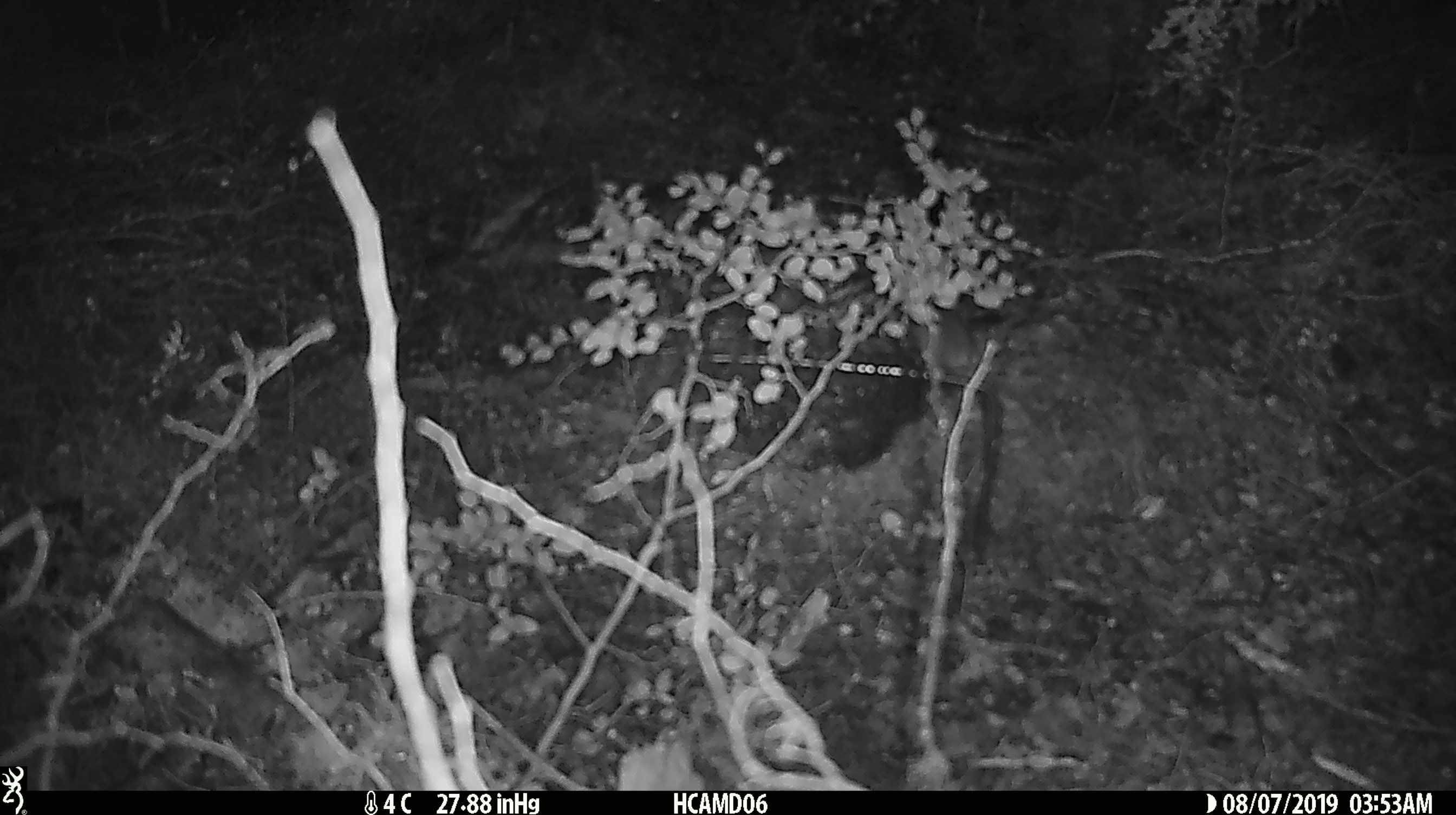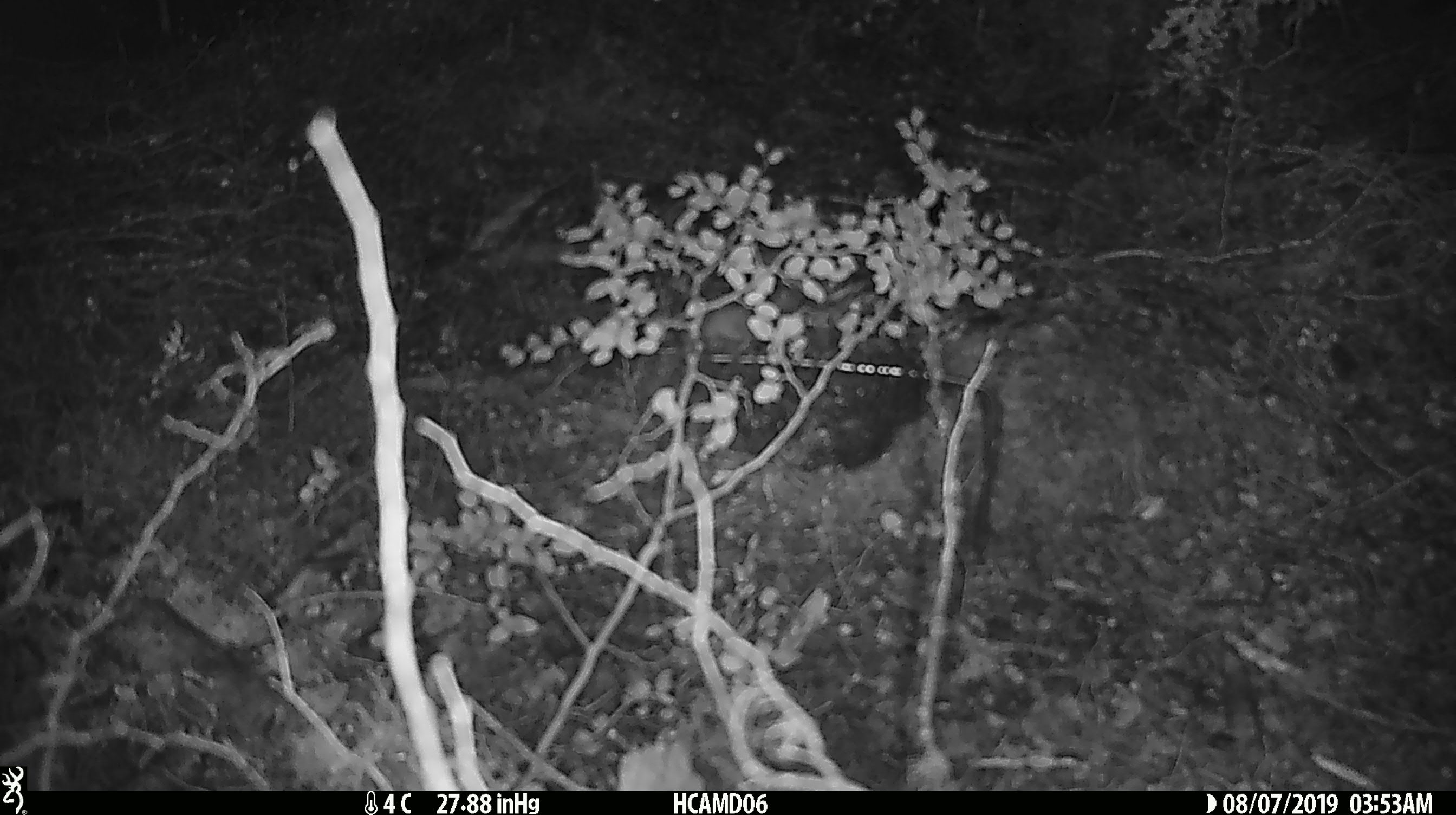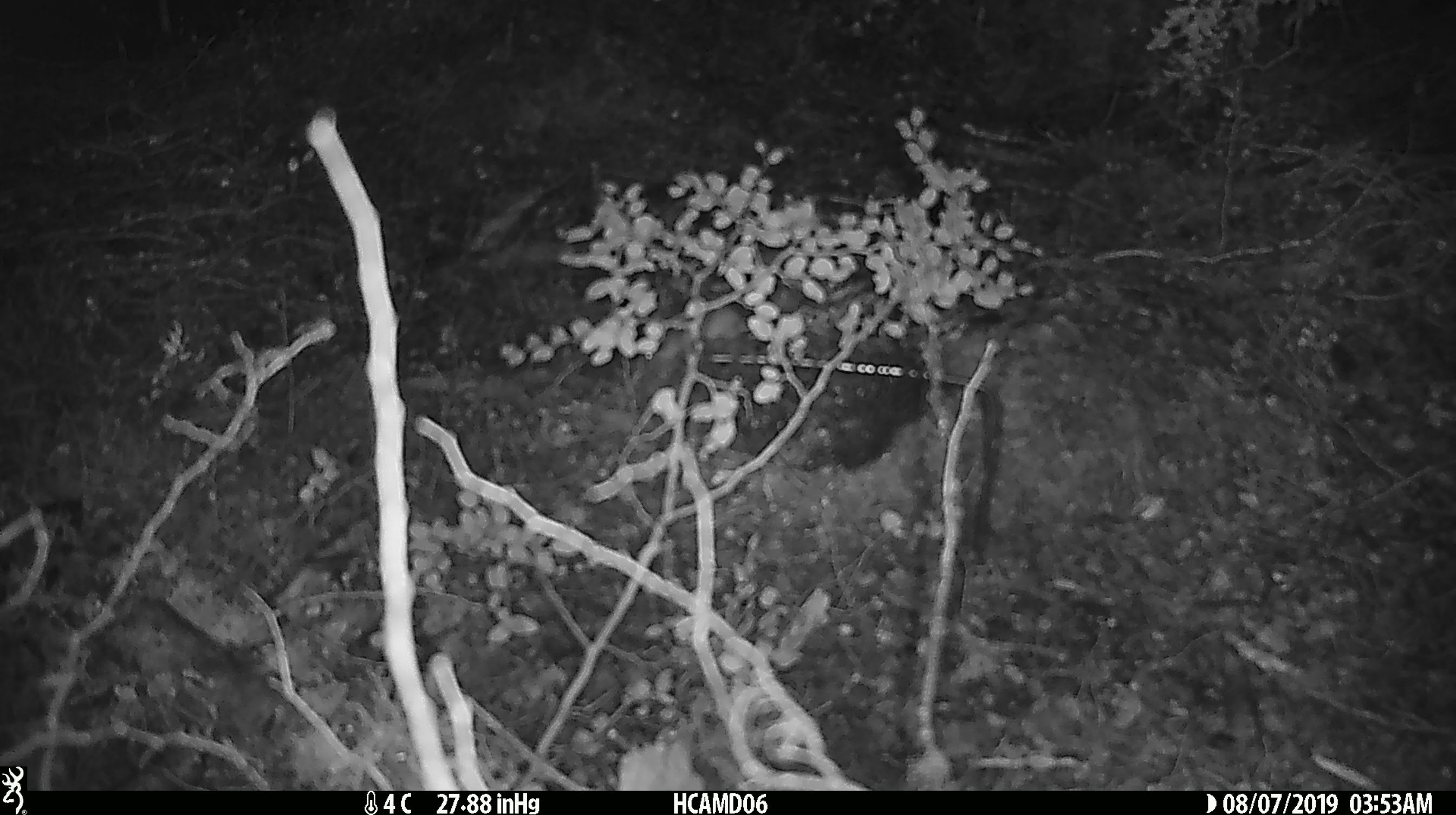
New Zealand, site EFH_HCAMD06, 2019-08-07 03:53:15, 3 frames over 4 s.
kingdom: Animalia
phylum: Chordata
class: Mammalia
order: Rodentia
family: Muridae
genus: Mus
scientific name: Mus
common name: mouse